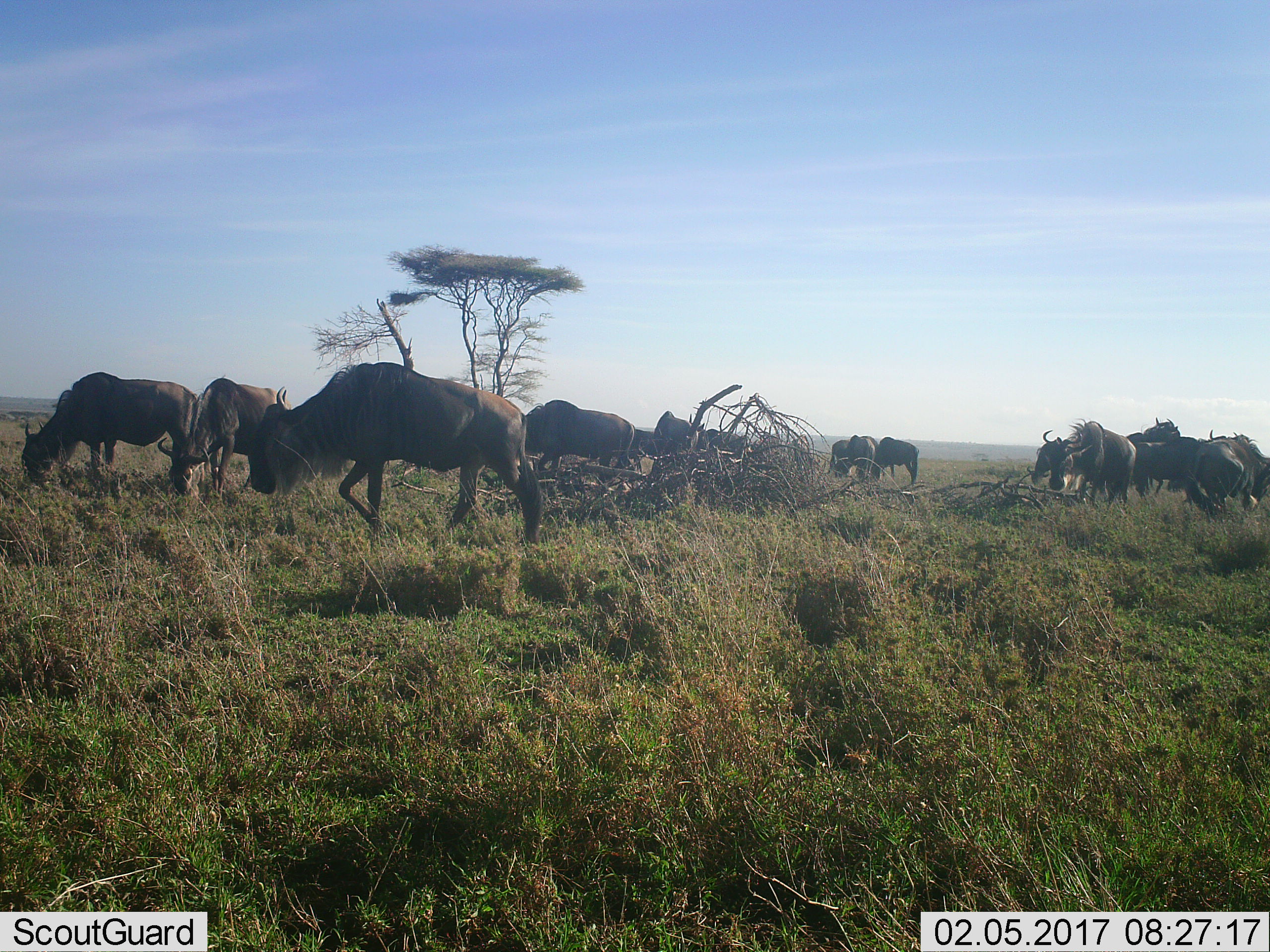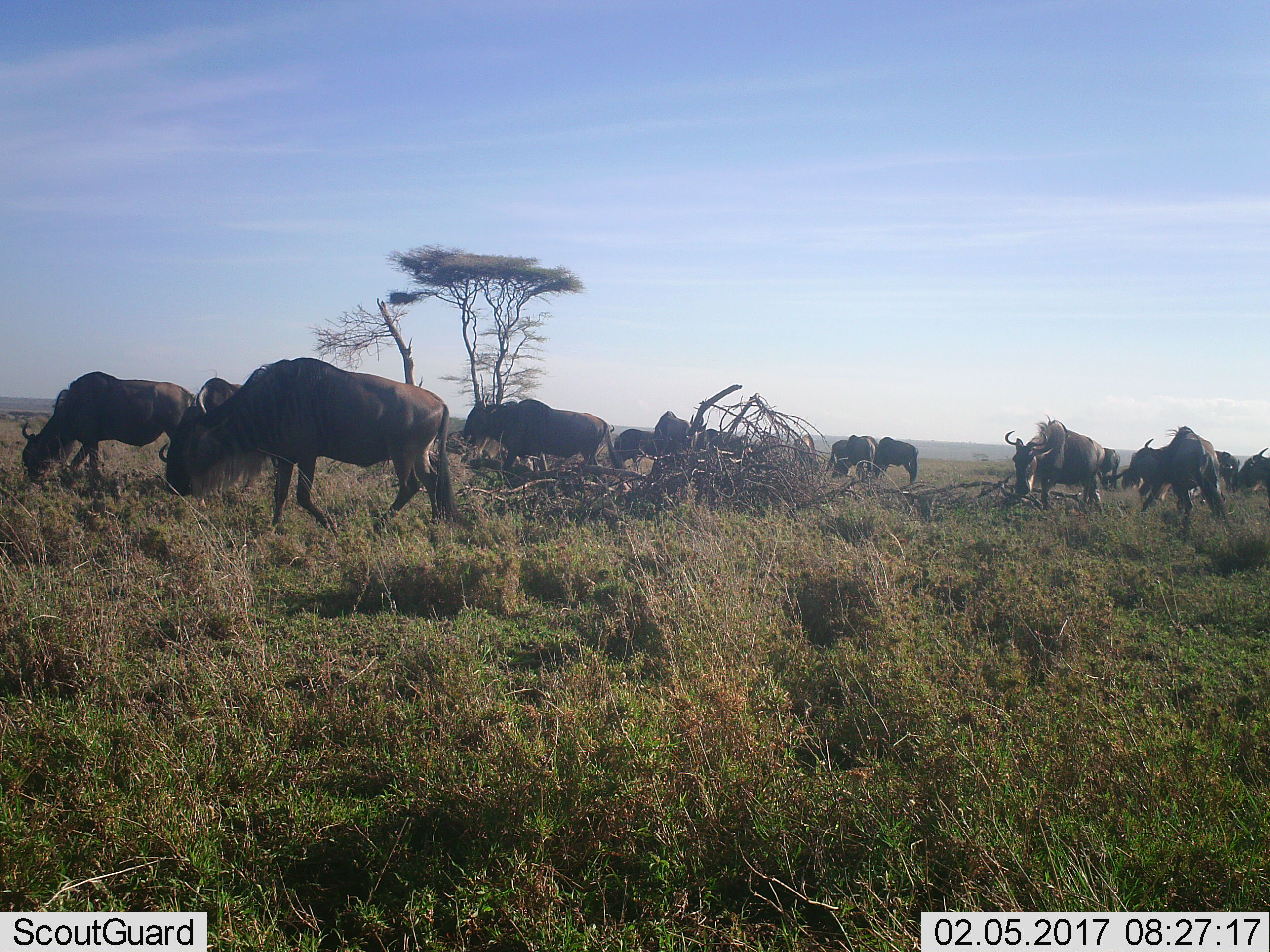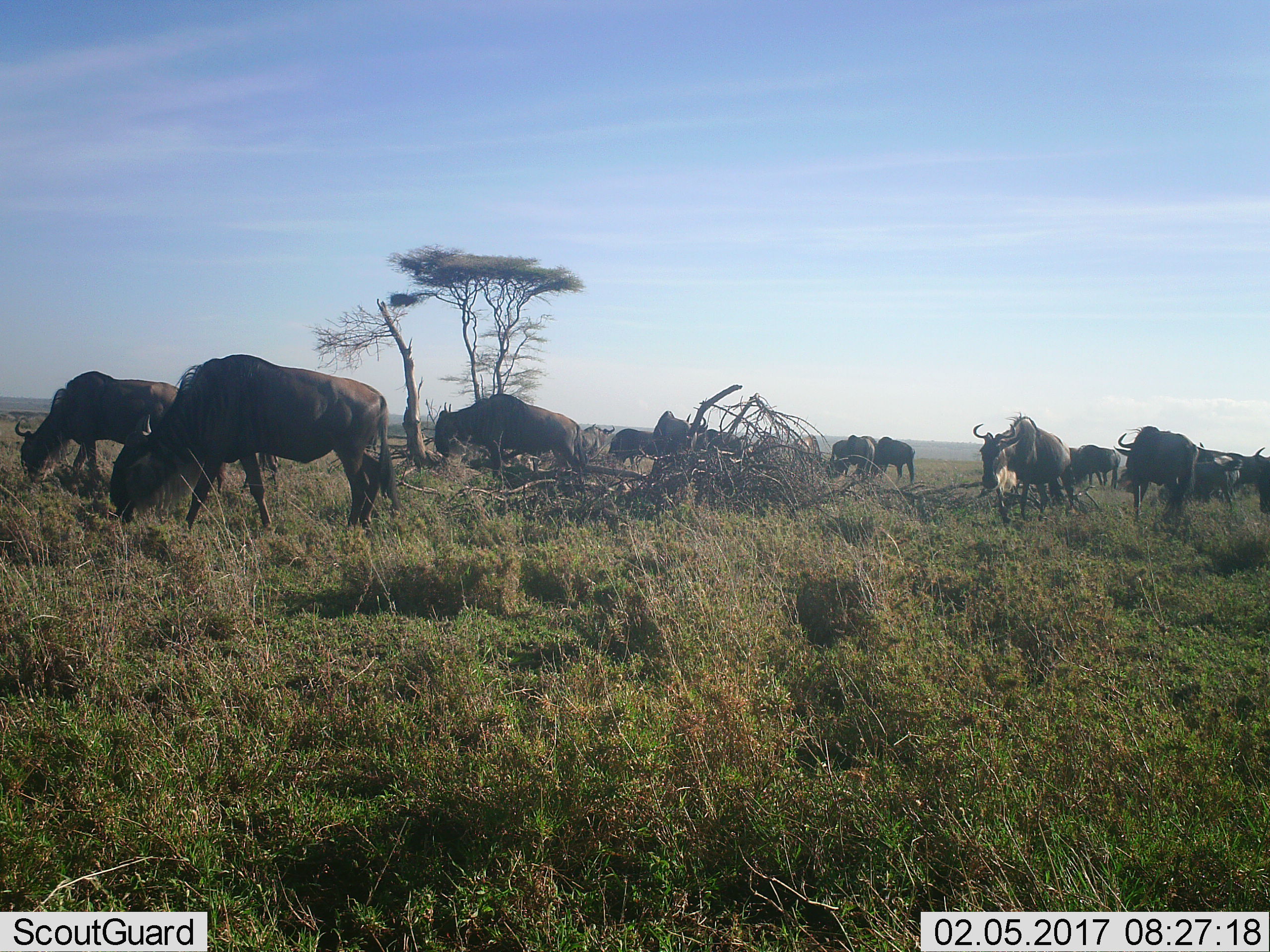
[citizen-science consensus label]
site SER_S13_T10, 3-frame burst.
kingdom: Animalia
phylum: Chordata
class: Mammalia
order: Artiodactyla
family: Bovidae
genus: Connochaetes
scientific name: Connochaetes taurinus taurinus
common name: blue wildebeest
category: wildebeestblue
Wildebeestblue (blue wildebeest) (Connochaetes taurinus taurinus), count 11-50. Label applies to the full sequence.